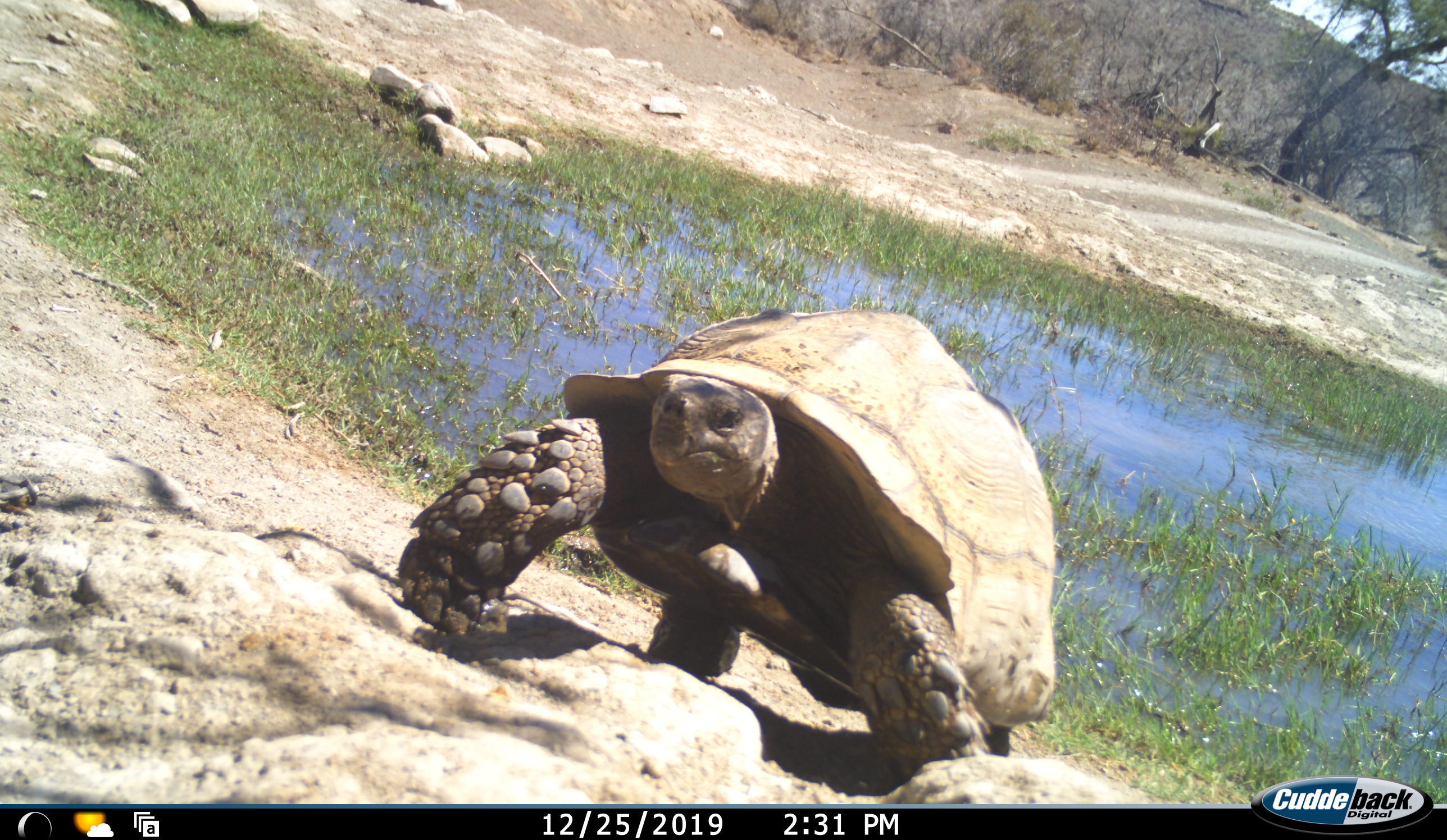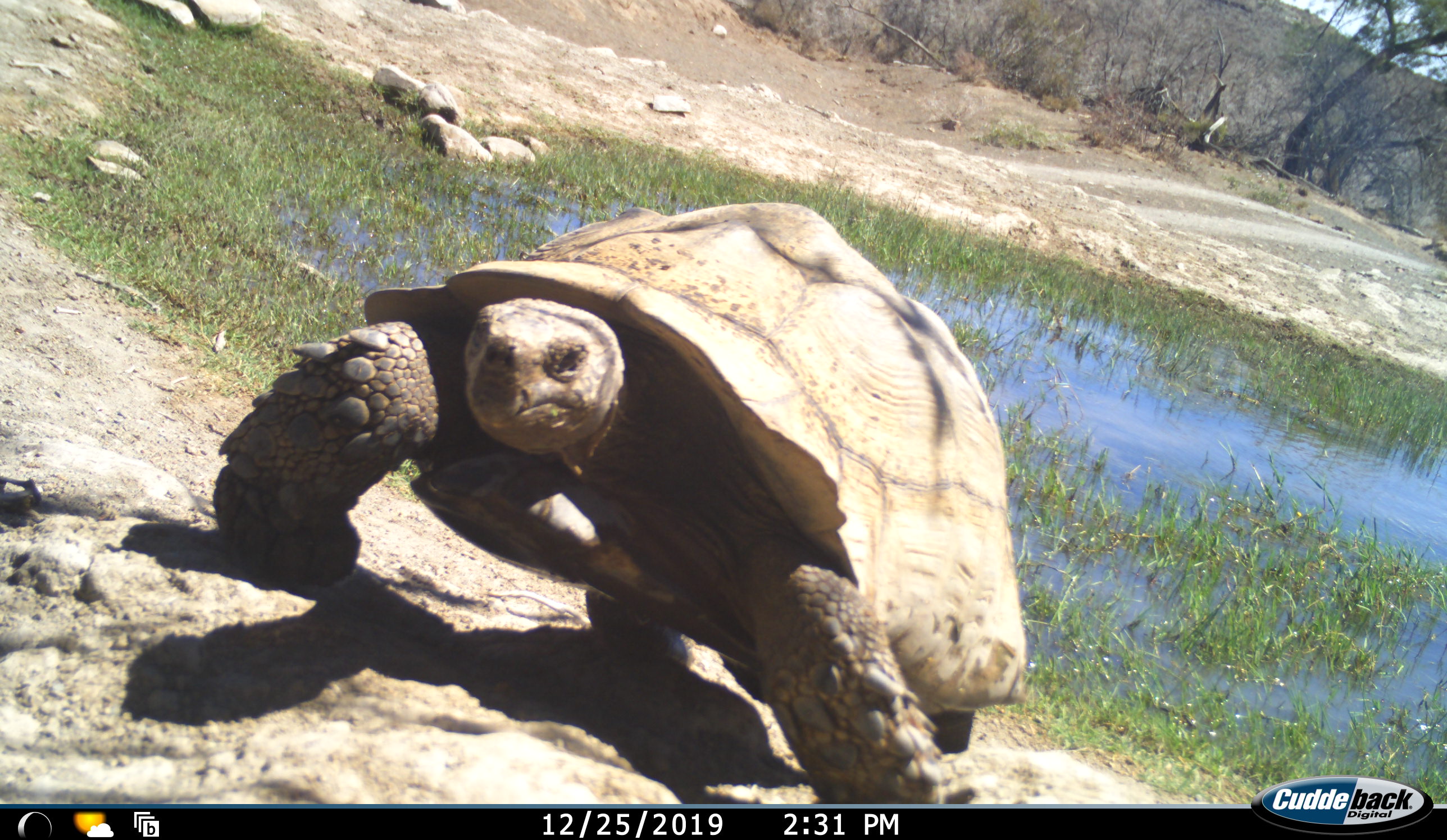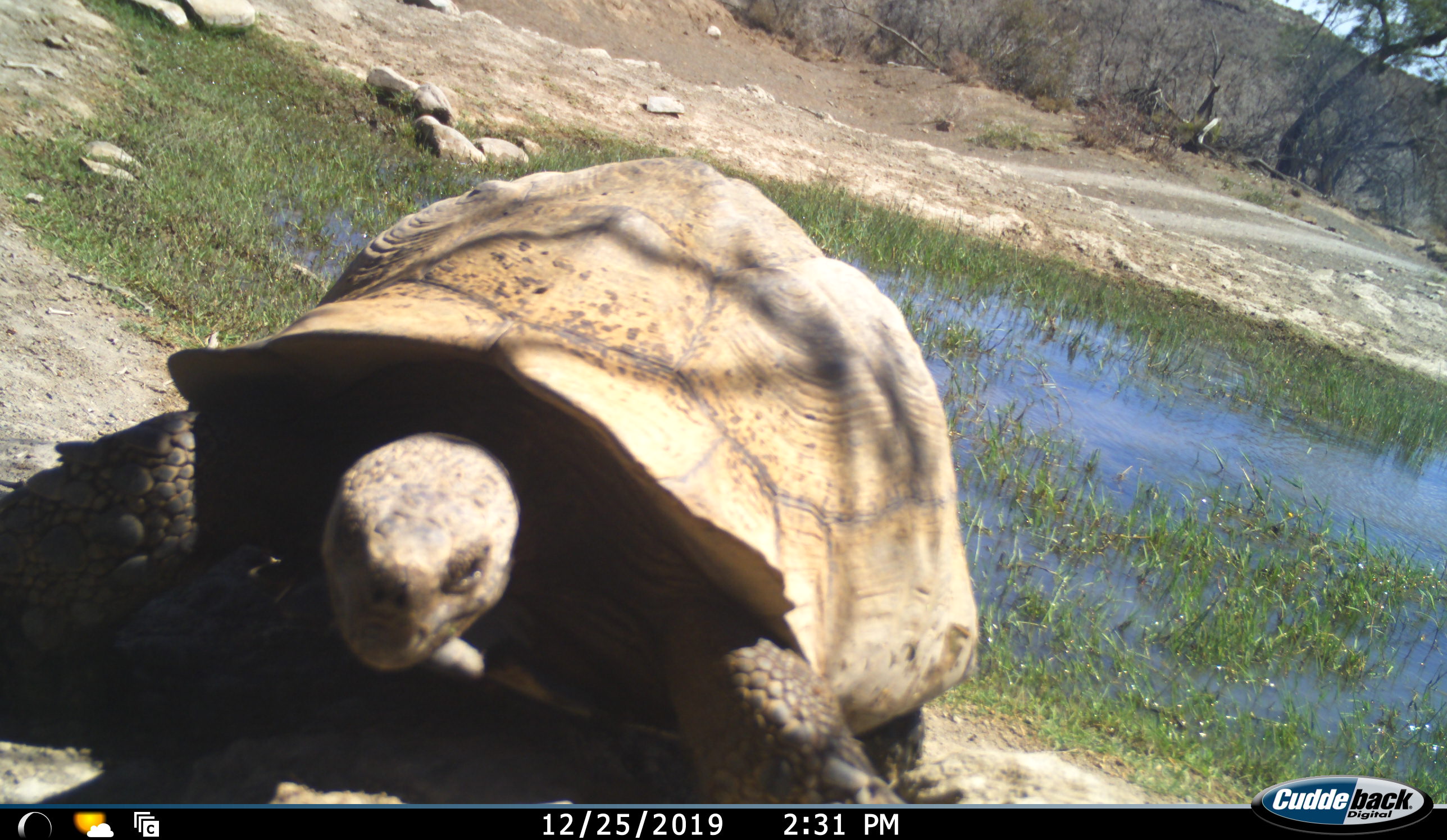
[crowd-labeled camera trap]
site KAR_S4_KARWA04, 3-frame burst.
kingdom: Animalia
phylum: Chordata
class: Reptilia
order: Testudines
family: Testudinidae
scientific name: Testudinidae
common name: tortoise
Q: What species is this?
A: Tortoise (Testudinidae).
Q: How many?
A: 1.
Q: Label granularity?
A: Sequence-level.